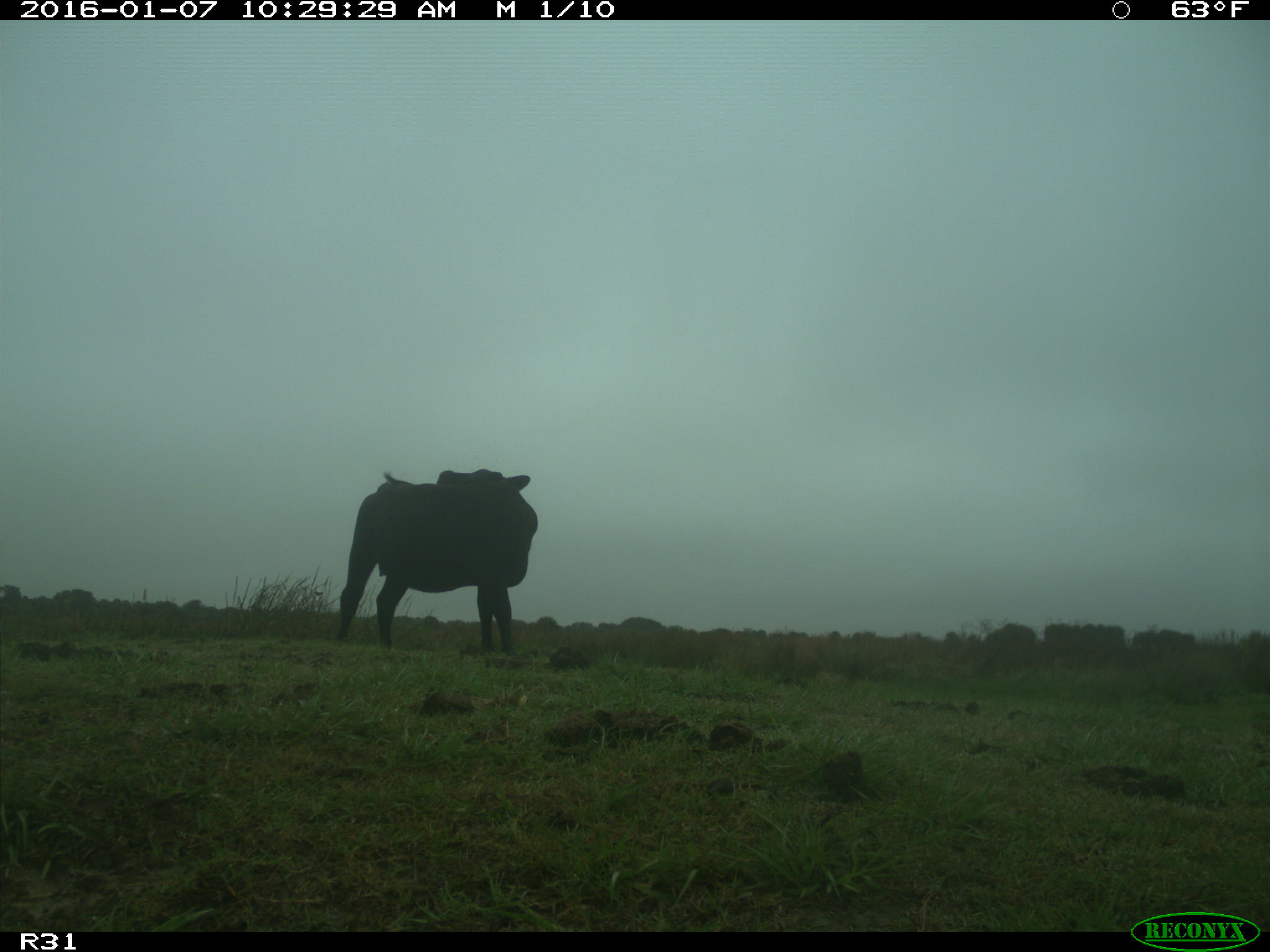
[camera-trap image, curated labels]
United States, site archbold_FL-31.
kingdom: Animalia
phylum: Chordata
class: Mammalia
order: Artiodactyla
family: Bovidae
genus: Bos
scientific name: Bos taurus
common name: domestic cow